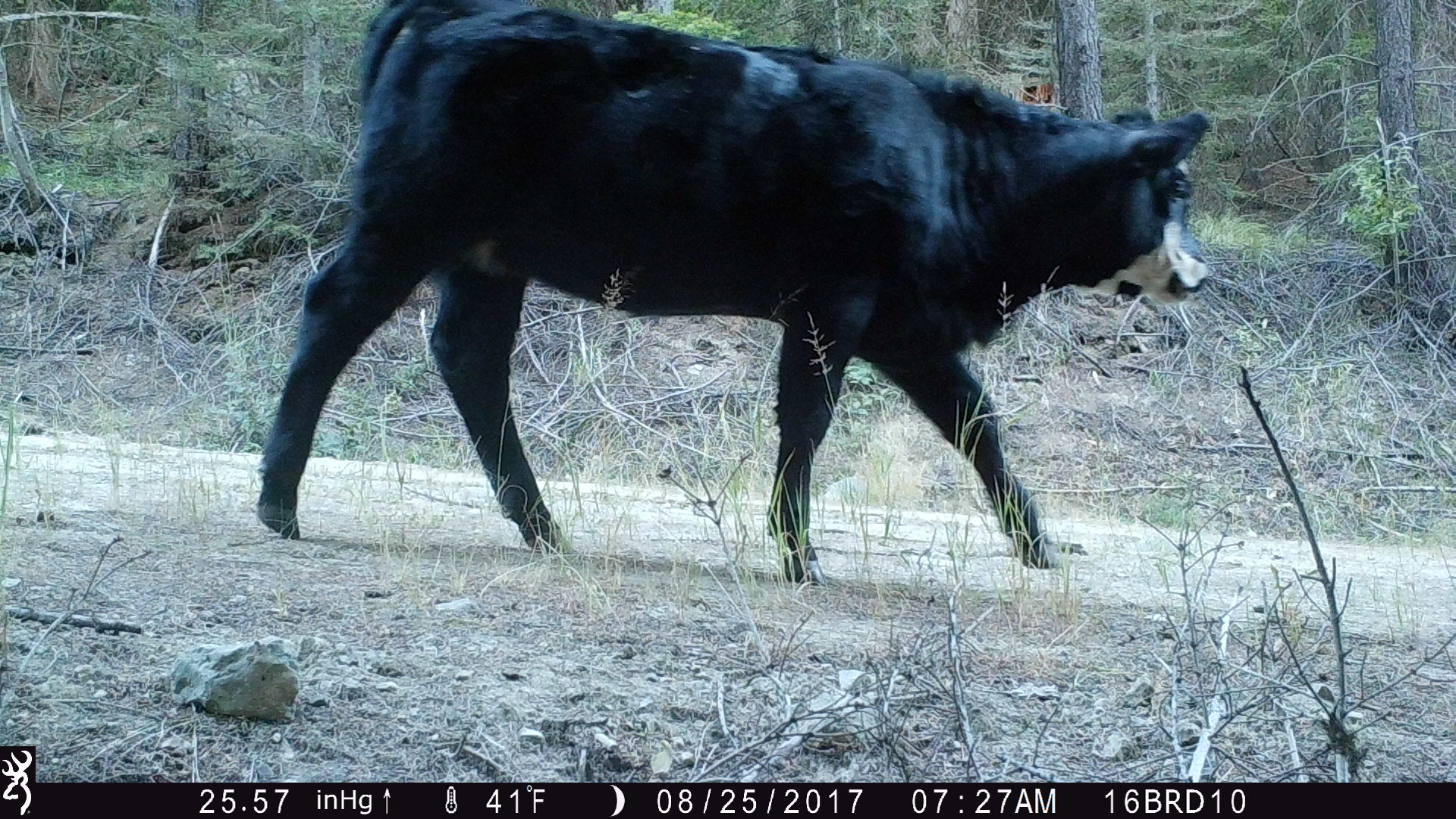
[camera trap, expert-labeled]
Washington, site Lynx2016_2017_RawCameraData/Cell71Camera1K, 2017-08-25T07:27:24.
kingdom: Animalia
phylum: Chordata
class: Mammalia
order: Artiodactyla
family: Bovidae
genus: Bos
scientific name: Bos taurus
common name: domestic cattle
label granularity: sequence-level